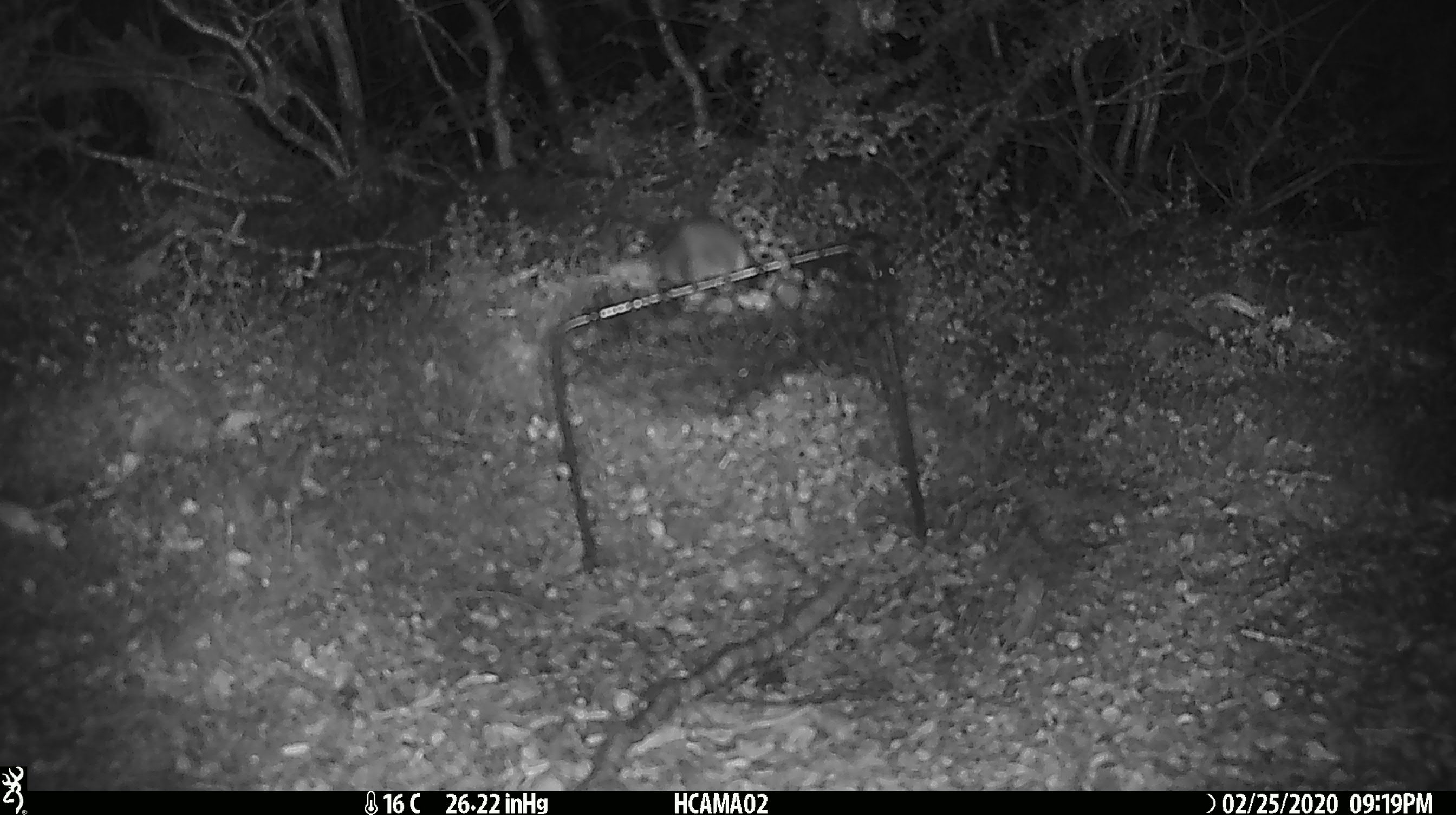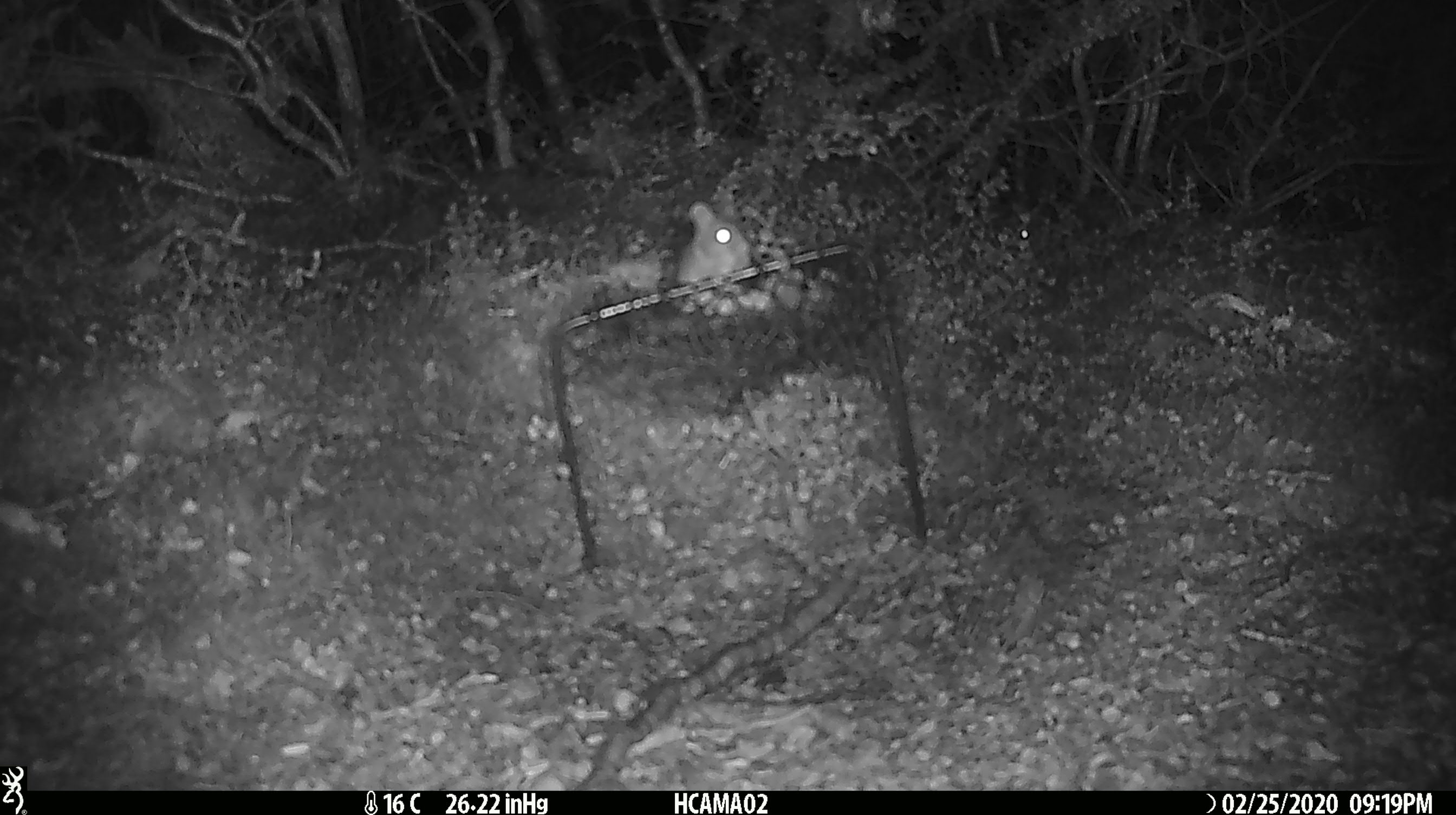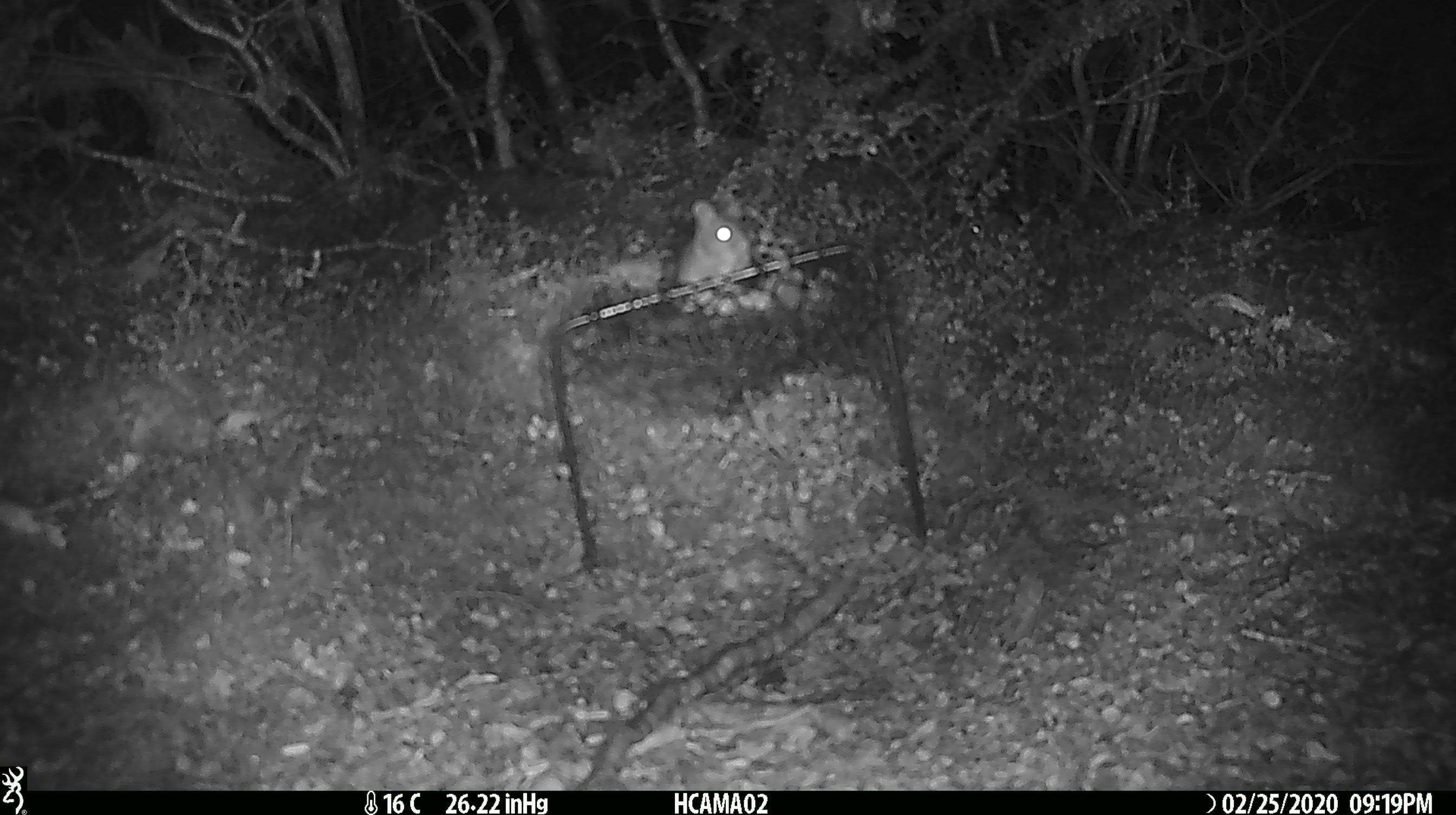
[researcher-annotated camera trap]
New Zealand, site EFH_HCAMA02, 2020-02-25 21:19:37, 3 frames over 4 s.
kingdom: Animalia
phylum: Chordata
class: Mammalia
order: Rodentia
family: Muridae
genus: Mus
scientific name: Mus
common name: mouse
Mouse (Mus).